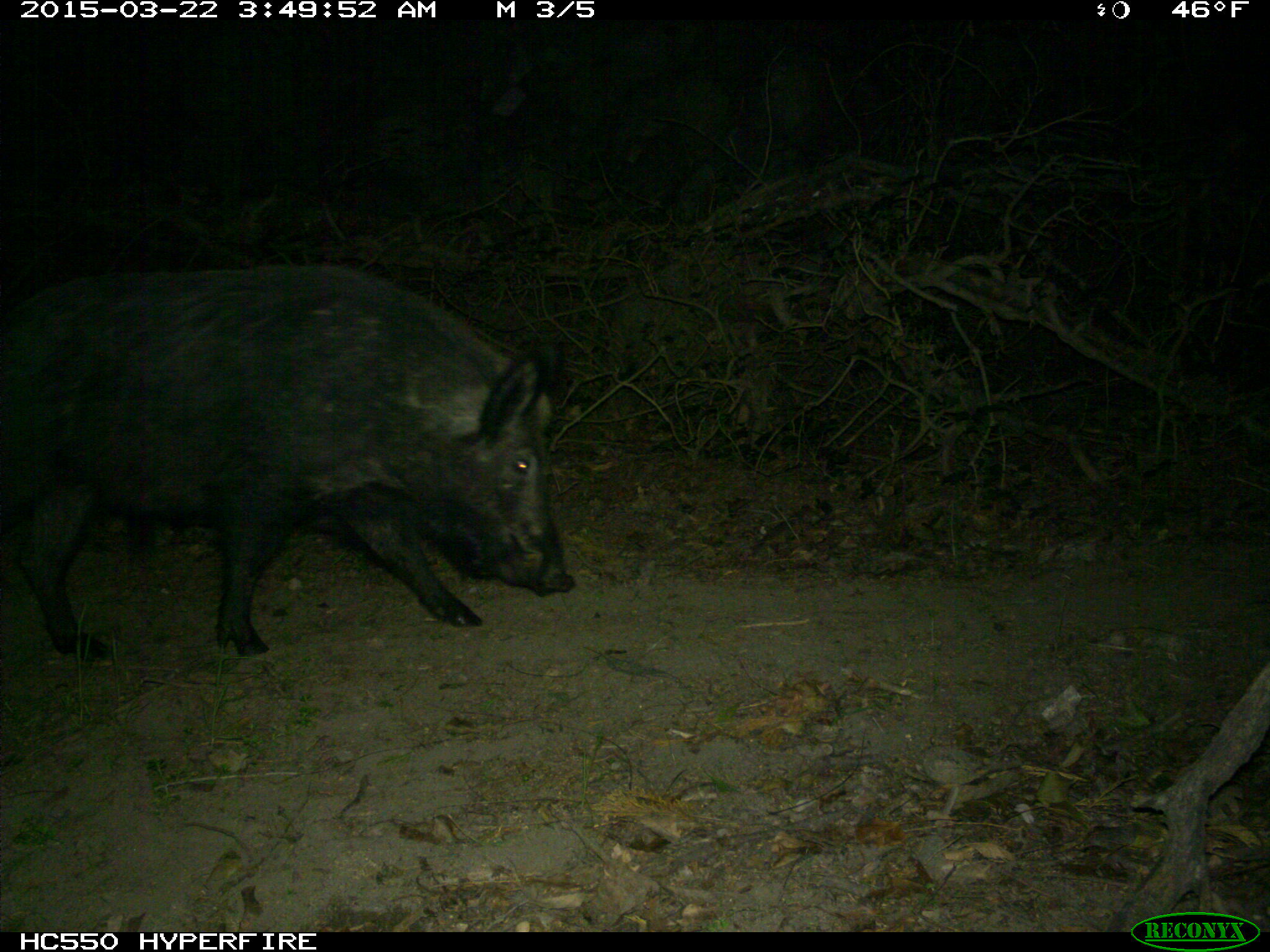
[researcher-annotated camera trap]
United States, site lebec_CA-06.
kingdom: Animalia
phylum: Chordata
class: Mammalia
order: Artiodactyla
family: Suidae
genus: Sus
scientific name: Sus scrofa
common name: wild boar